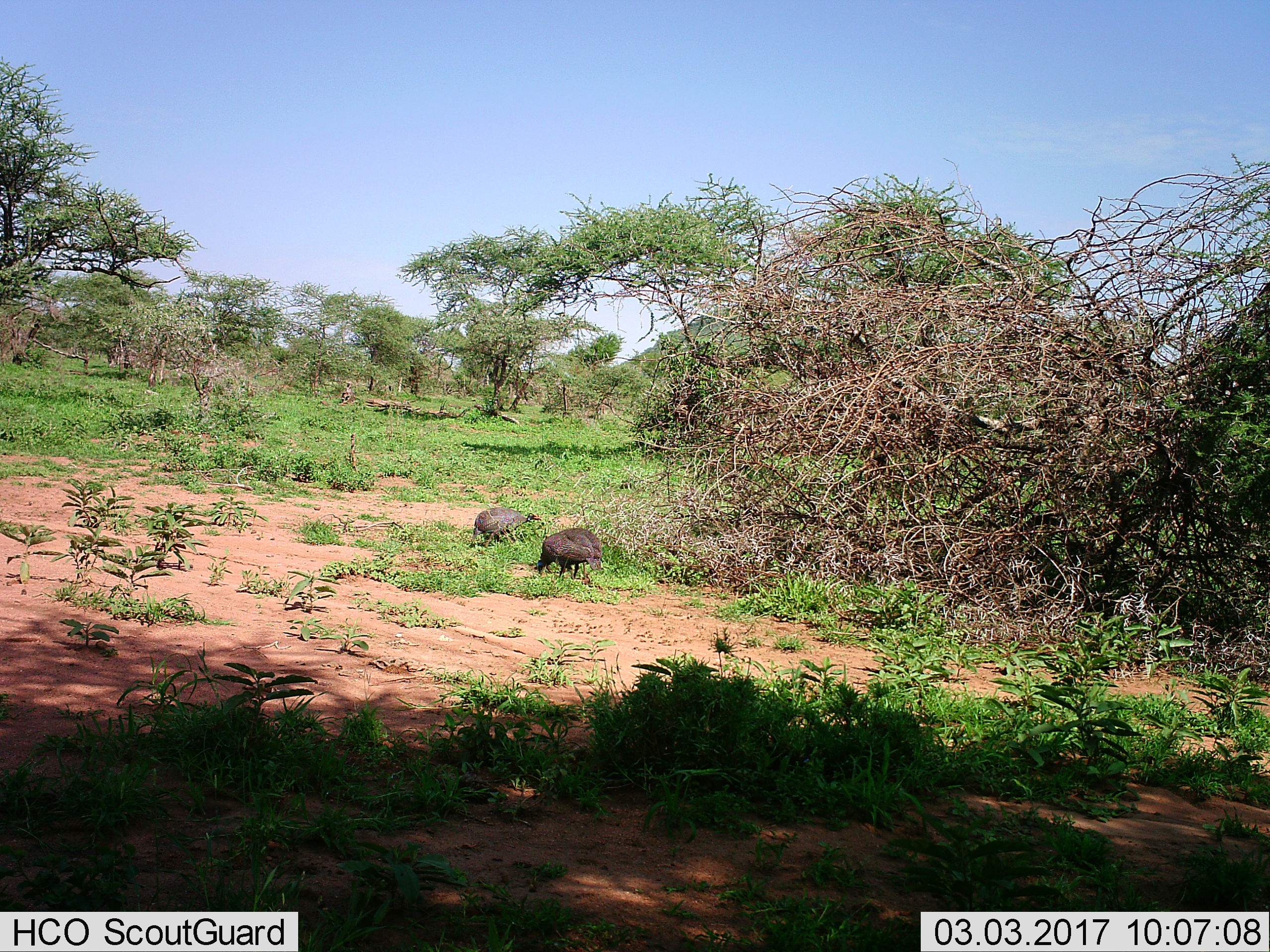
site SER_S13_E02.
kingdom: Animalia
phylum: Chordata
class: Aves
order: Galliformes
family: Numididae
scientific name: Numididae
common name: guineafowl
Guineafowl (Numididae), count 2. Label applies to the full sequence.